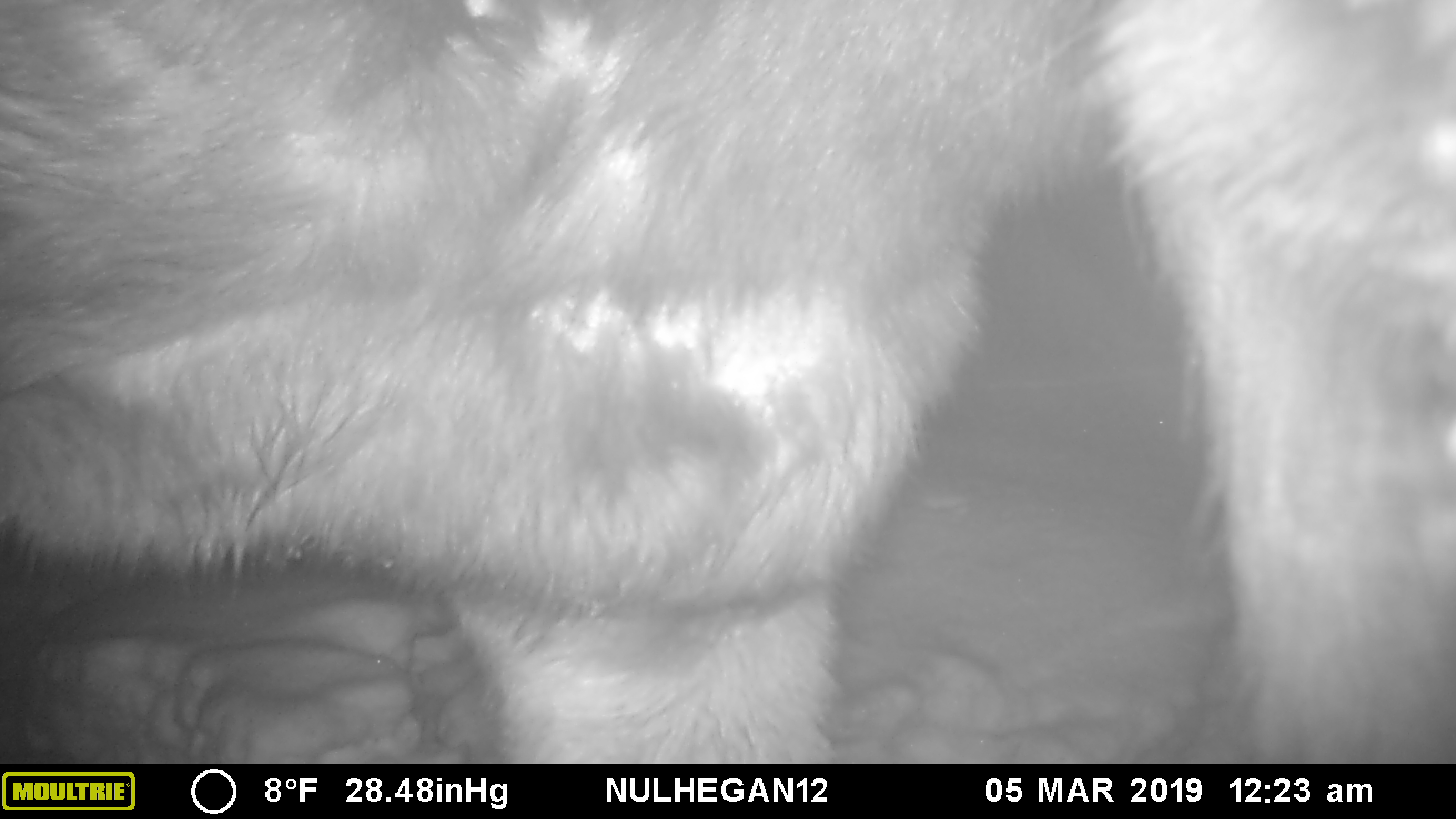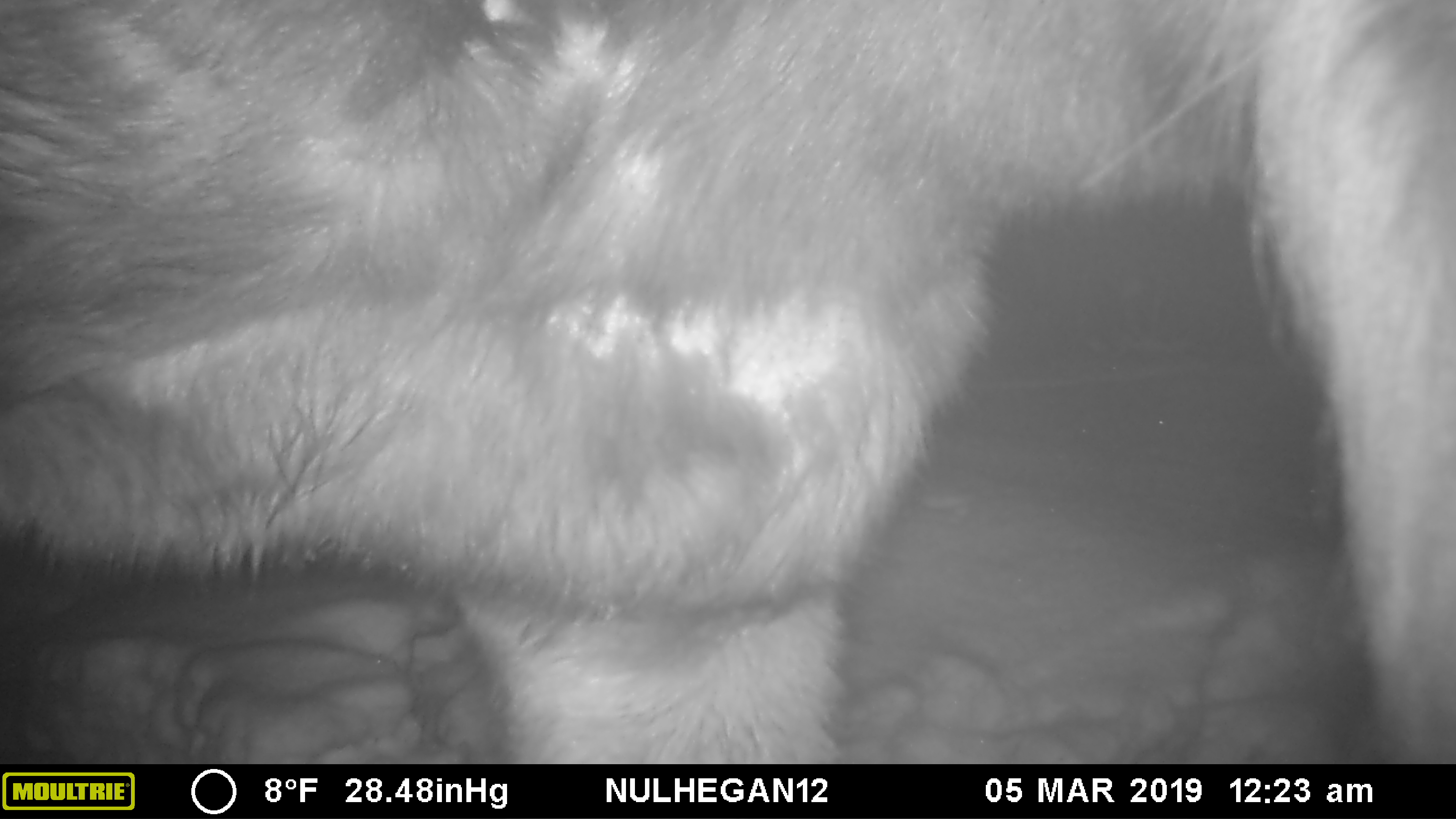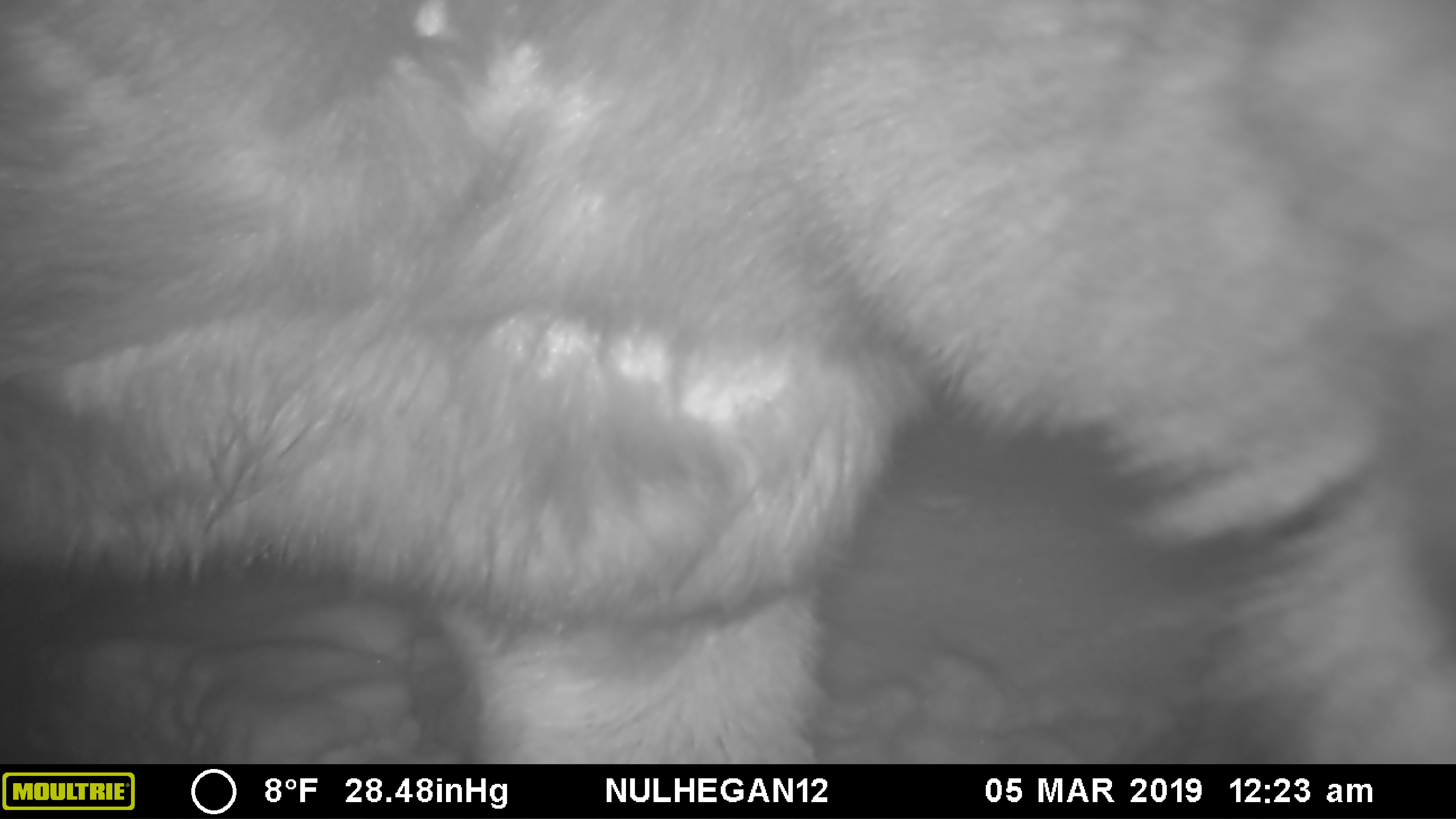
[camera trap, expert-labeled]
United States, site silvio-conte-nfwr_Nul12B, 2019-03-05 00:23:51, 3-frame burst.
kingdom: Animalia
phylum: Chordata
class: Mammalia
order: Artiodactyla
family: Cervidae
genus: Alces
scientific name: Alces alces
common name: moose